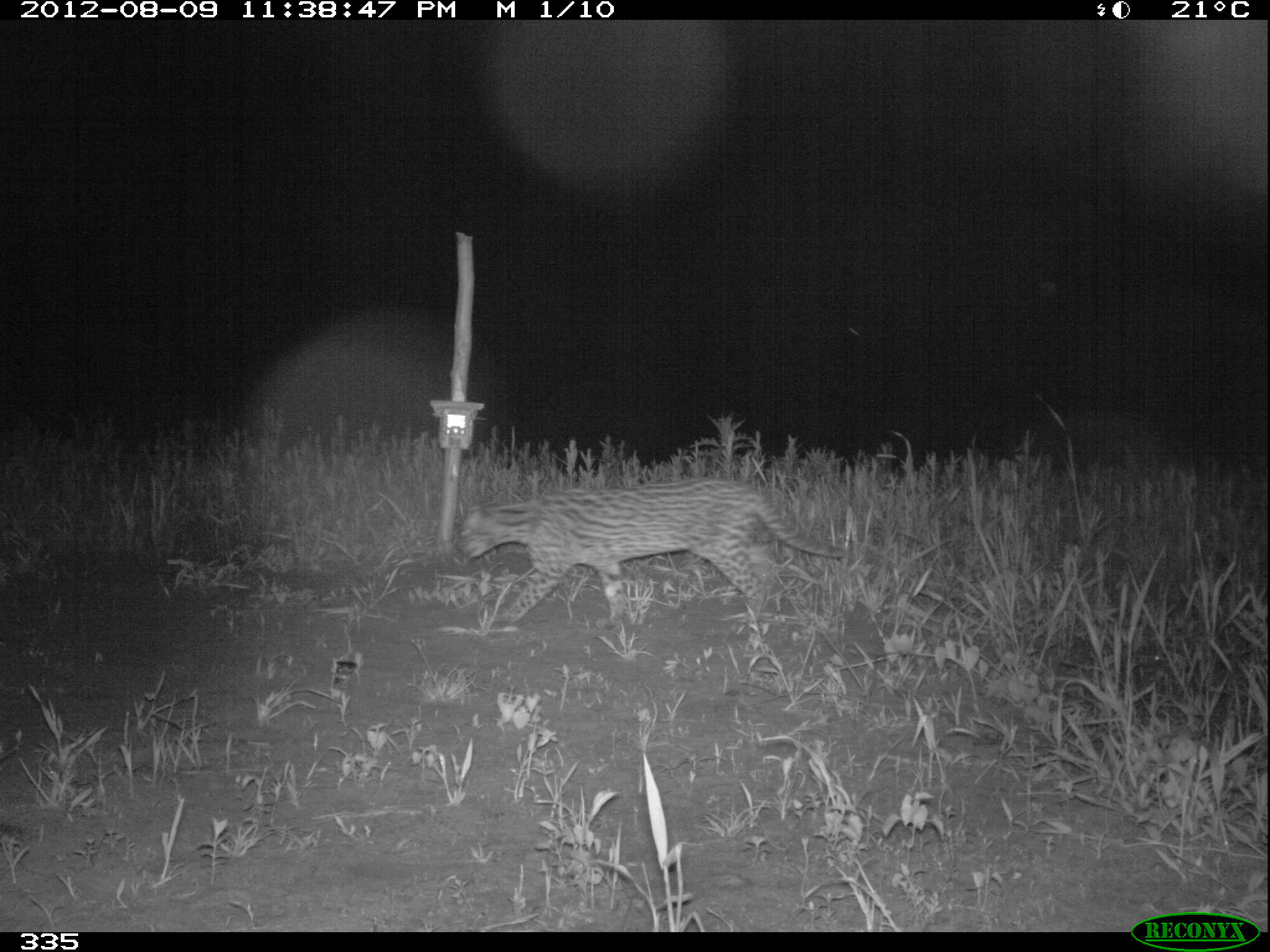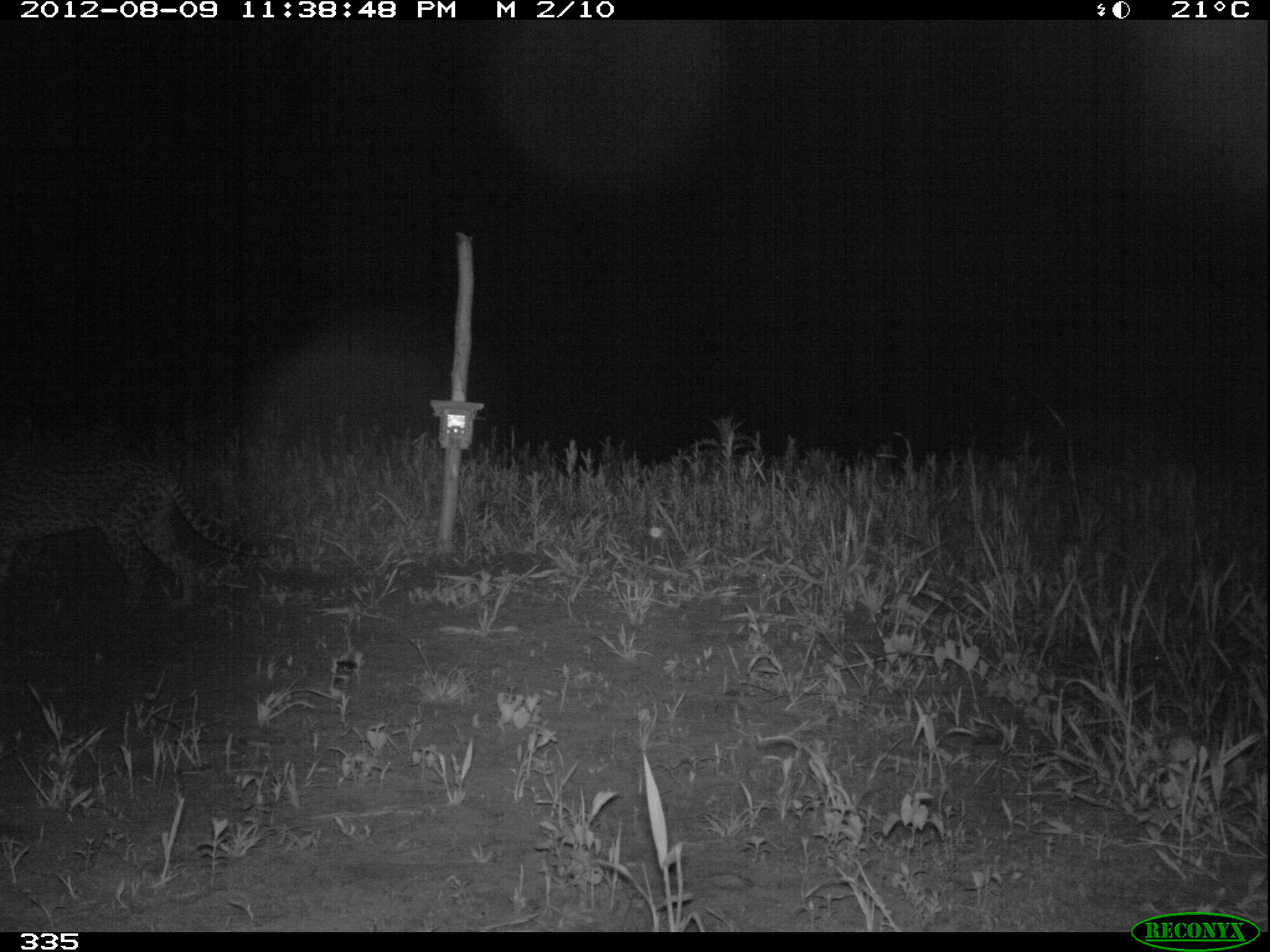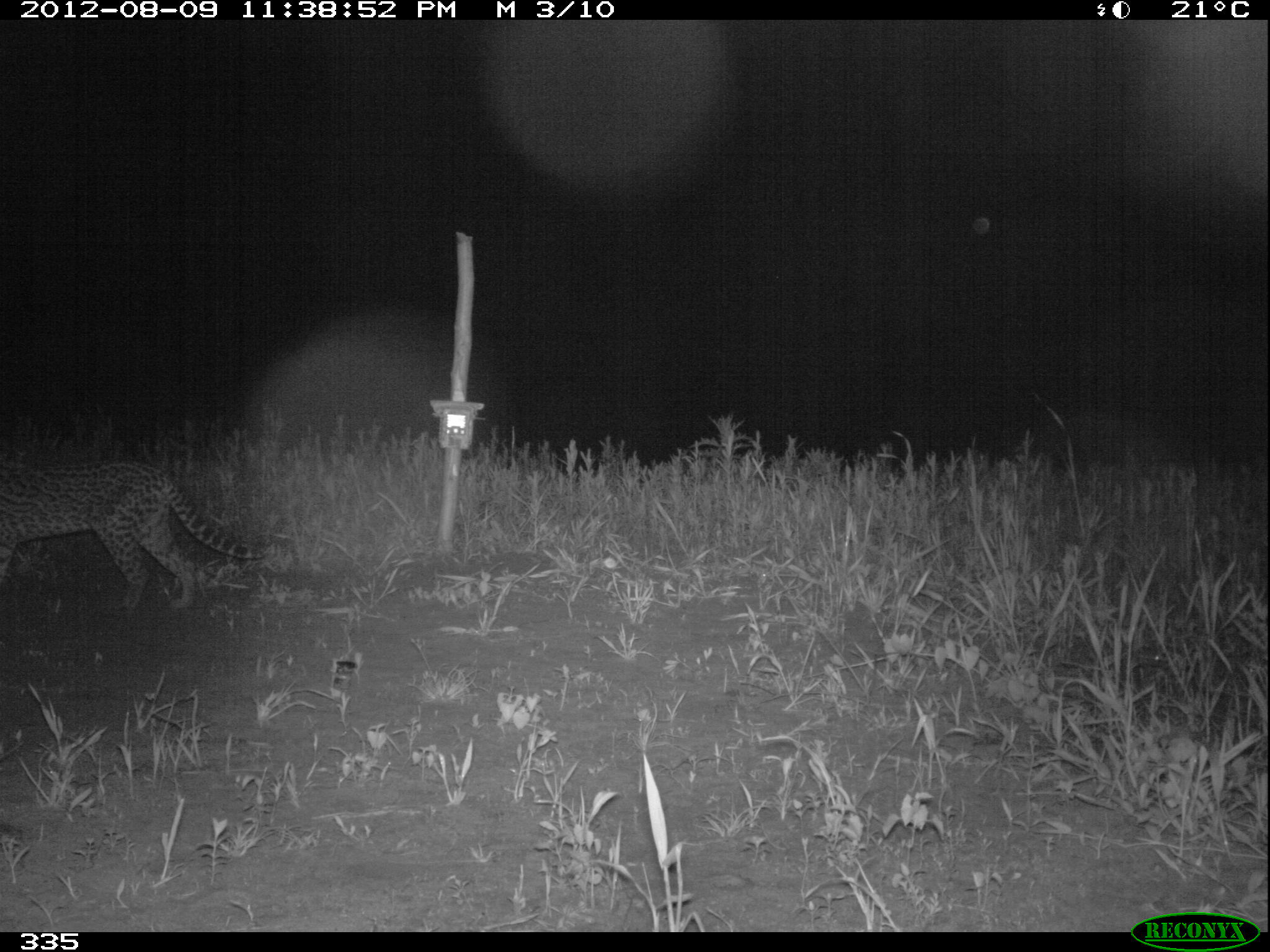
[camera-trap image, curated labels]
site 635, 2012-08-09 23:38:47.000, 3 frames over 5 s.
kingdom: Animalia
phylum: Chordata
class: Mammalia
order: Carnivora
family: Felidae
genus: Leopardus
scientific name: Leopardus pardalis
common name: ocelot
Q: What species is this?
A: Leopardus pardalis (ocelot).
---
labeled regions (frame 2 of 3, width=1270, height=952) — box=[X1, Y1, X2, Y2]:
leopardus pardalis: box=[1, 449, 289, 614]